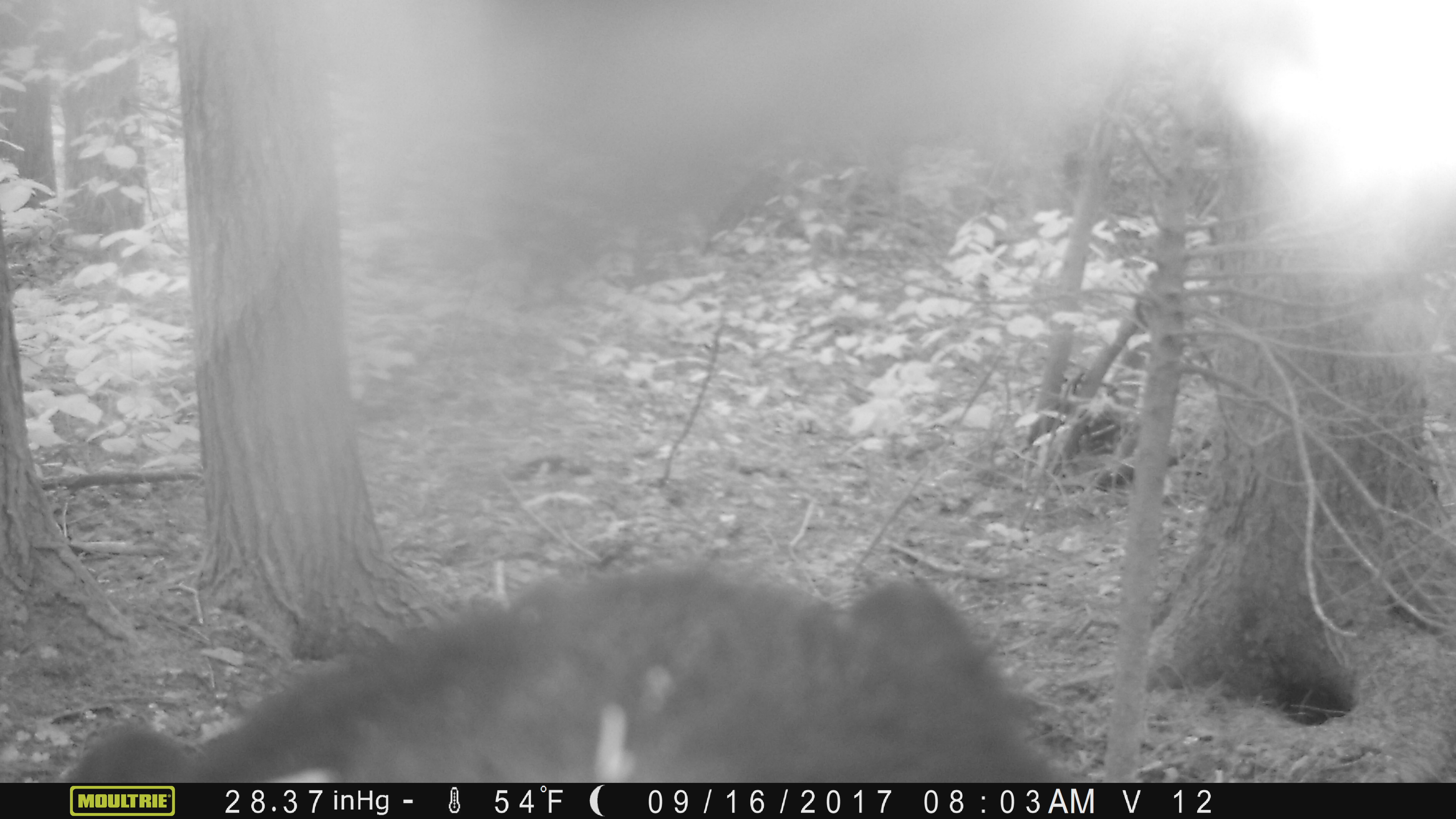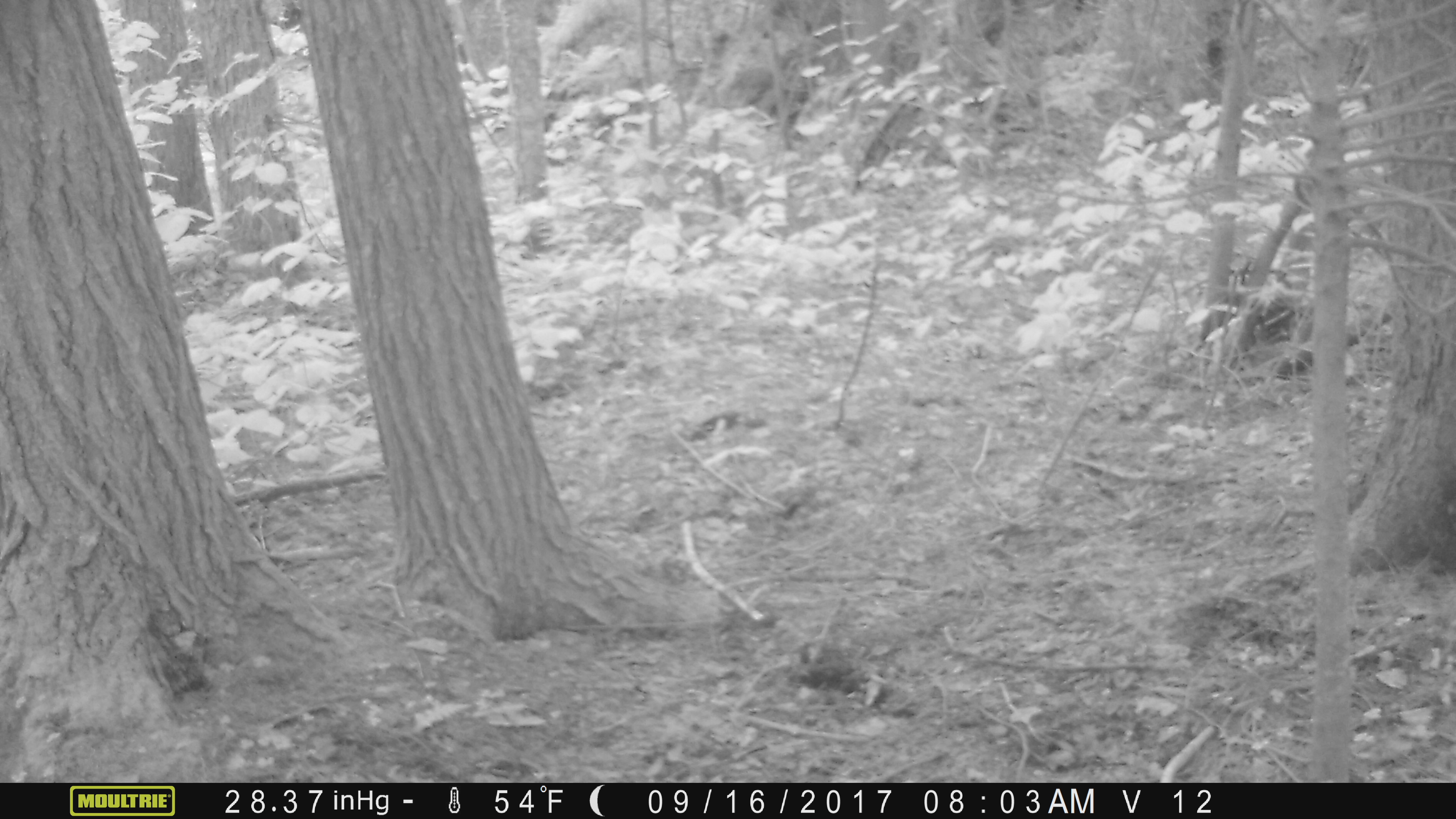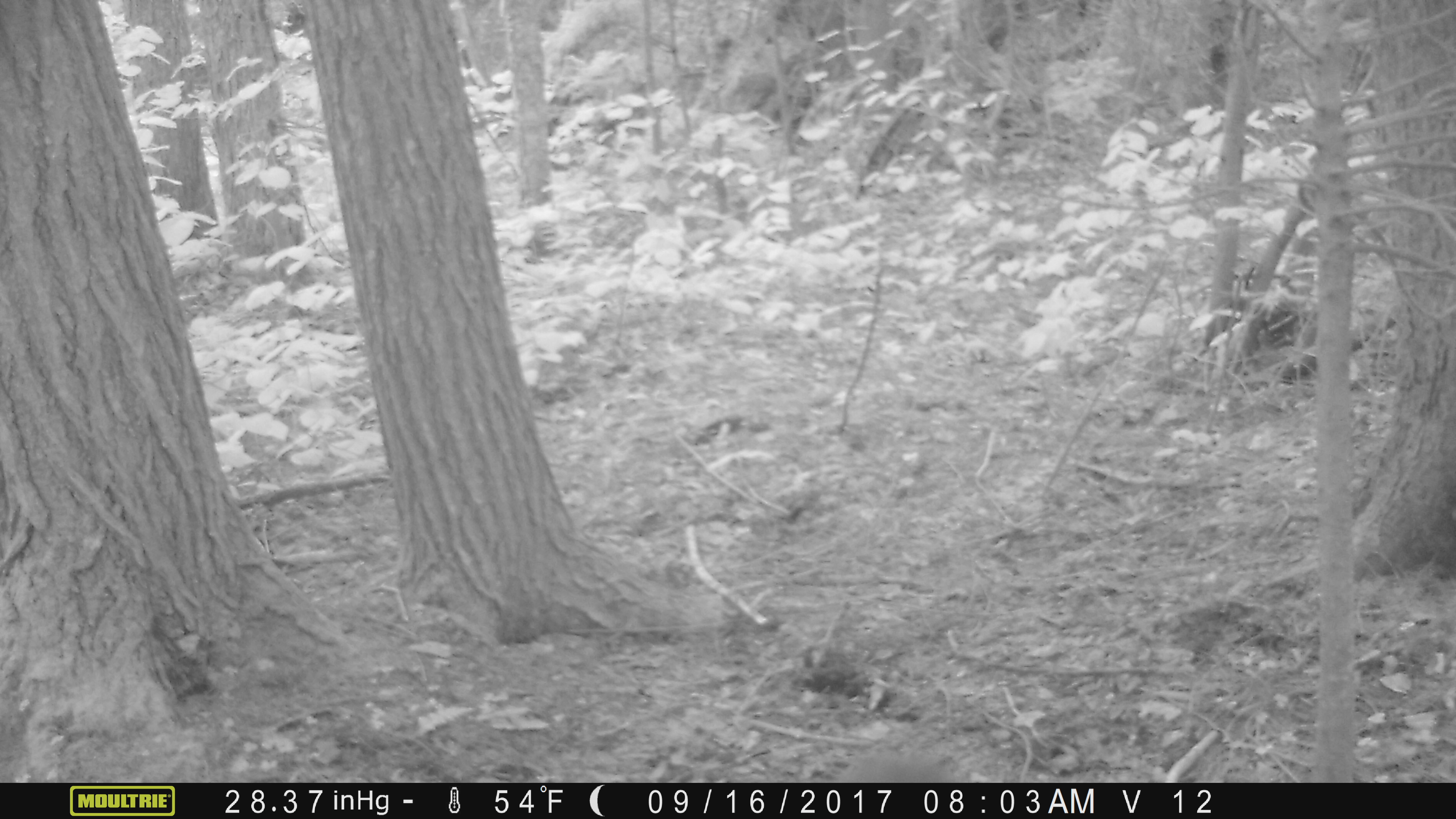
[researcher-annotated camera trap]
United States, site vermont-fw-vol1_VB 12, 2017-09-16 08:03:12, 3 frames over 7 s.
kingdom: Animalia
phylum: Chordata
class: Mammalia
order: Carnivora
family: Ursidae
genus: Ursus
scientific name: Ursus americanus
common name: black bear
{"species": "black bear (Ursus americanus)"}